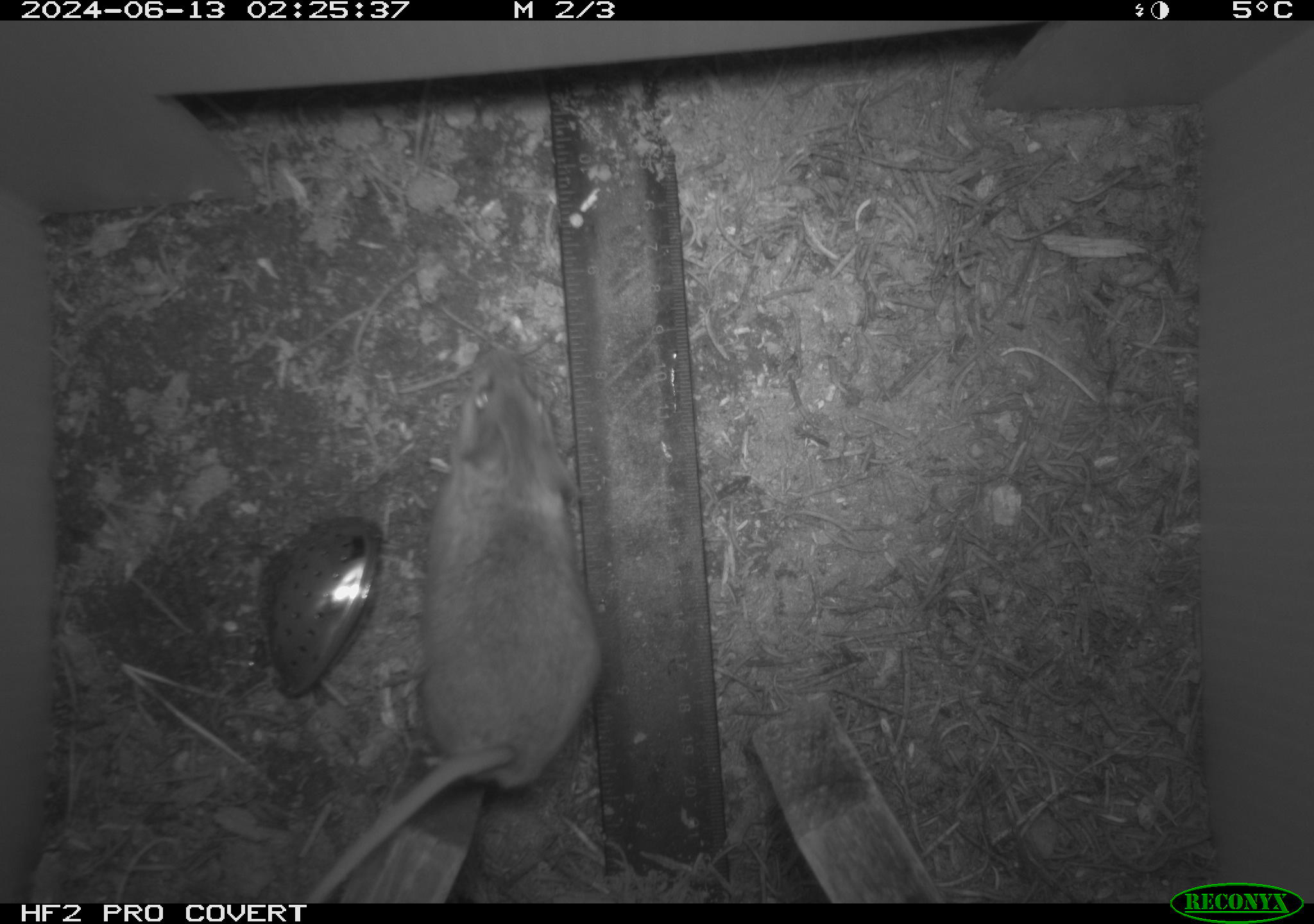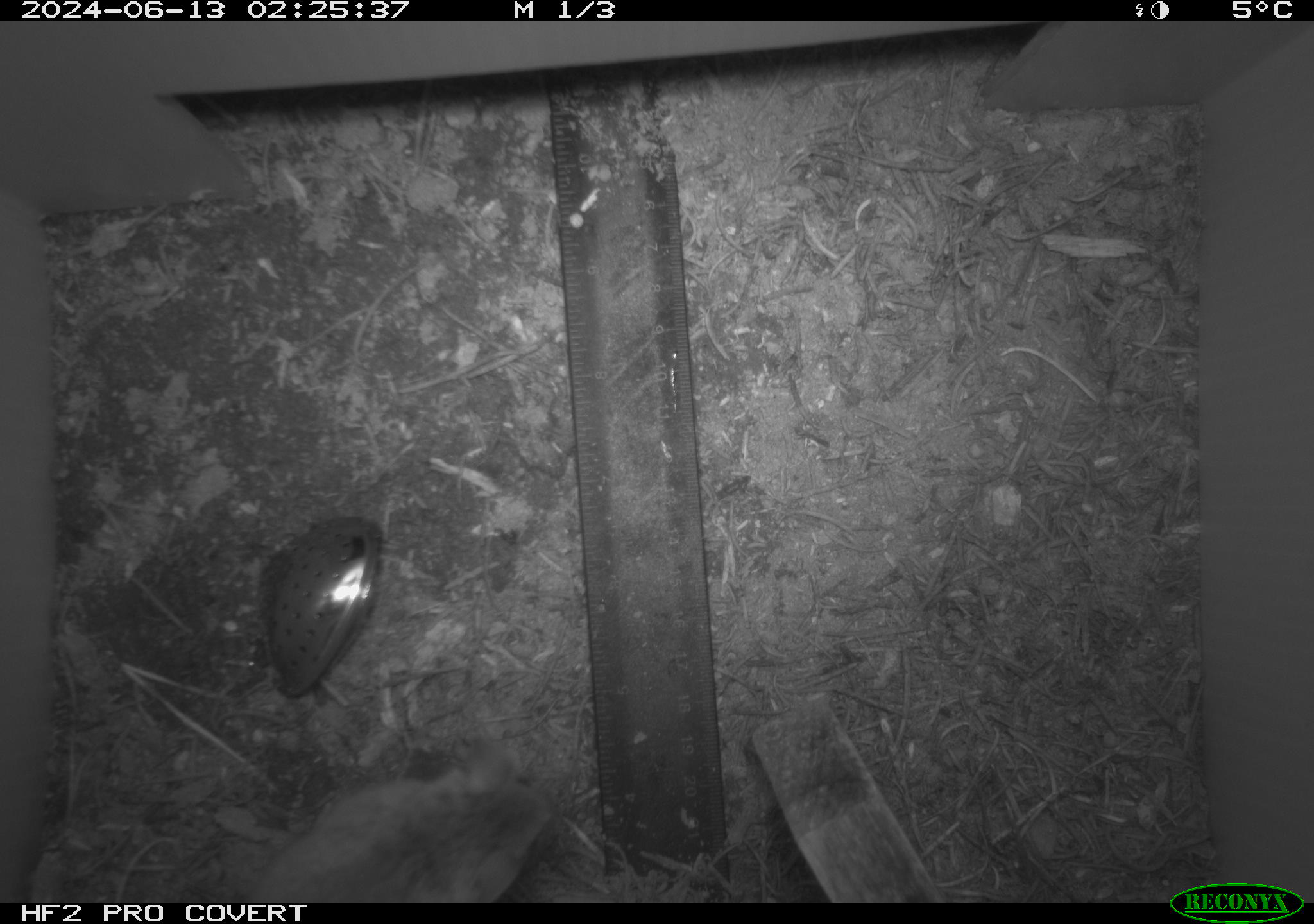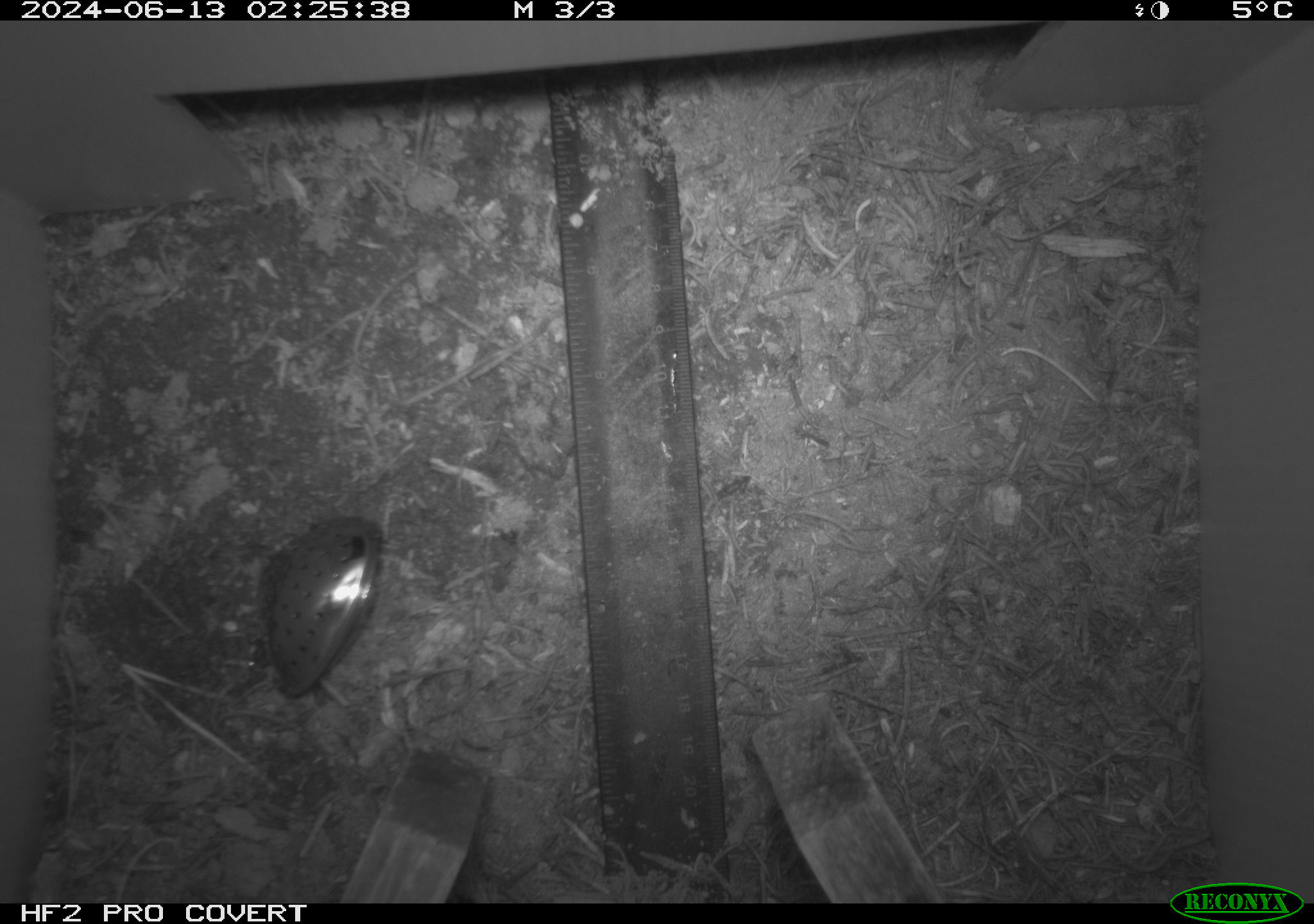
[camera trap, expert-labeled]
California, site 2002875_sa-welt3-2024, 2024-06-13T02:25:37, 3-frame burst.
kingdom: Animalia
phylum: Chordata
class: Mammalia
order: Rodentia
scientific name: Rodentia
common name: mouse species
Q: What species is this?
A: Mouse species (Rodentia).